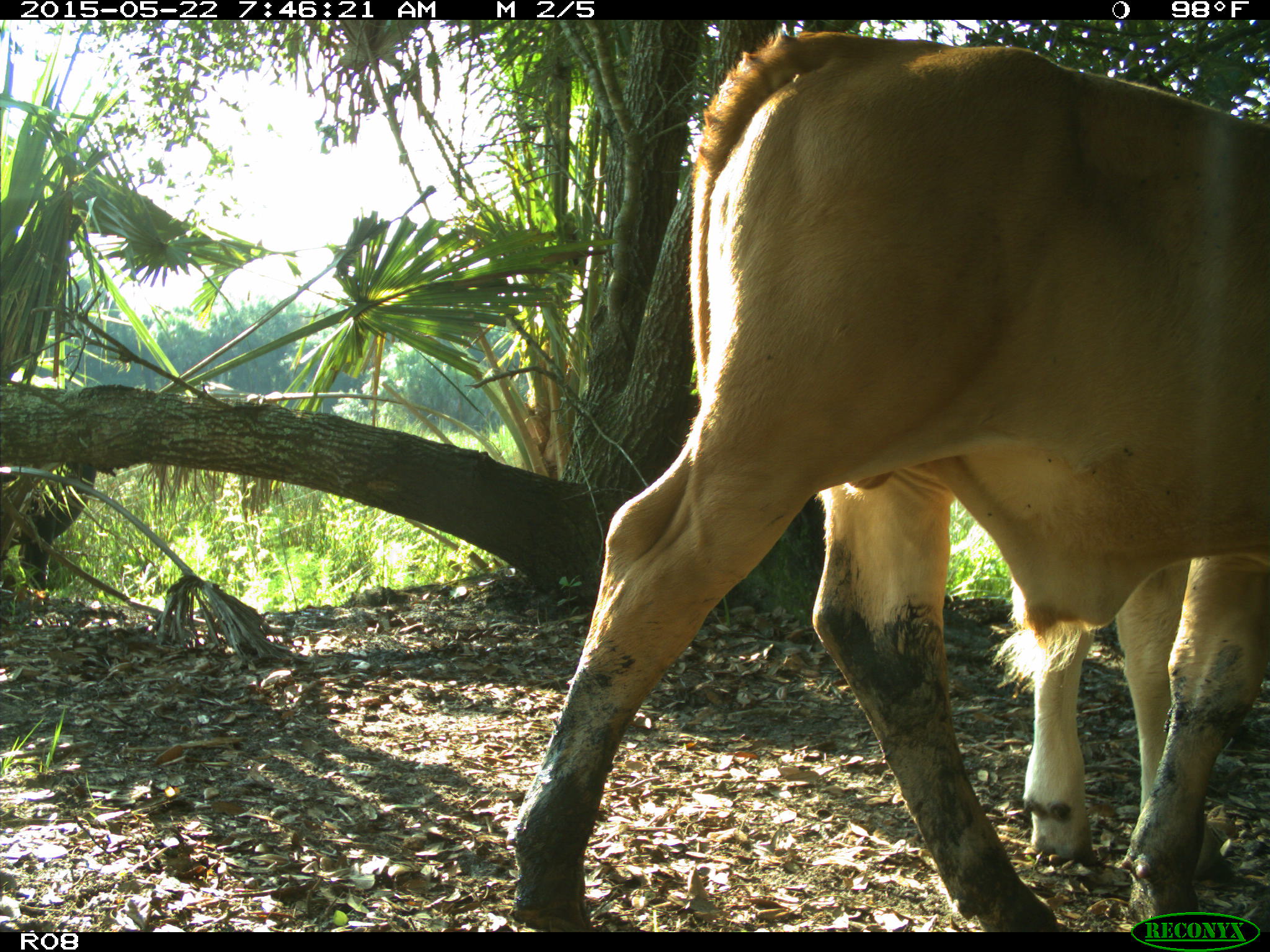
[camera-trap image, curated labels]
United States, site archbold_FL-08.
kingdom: Animalia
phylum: Chordata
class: Mammalia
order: Artiodactyla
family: Bovidae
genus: Bos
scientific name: Bos taurus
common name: domestic cow